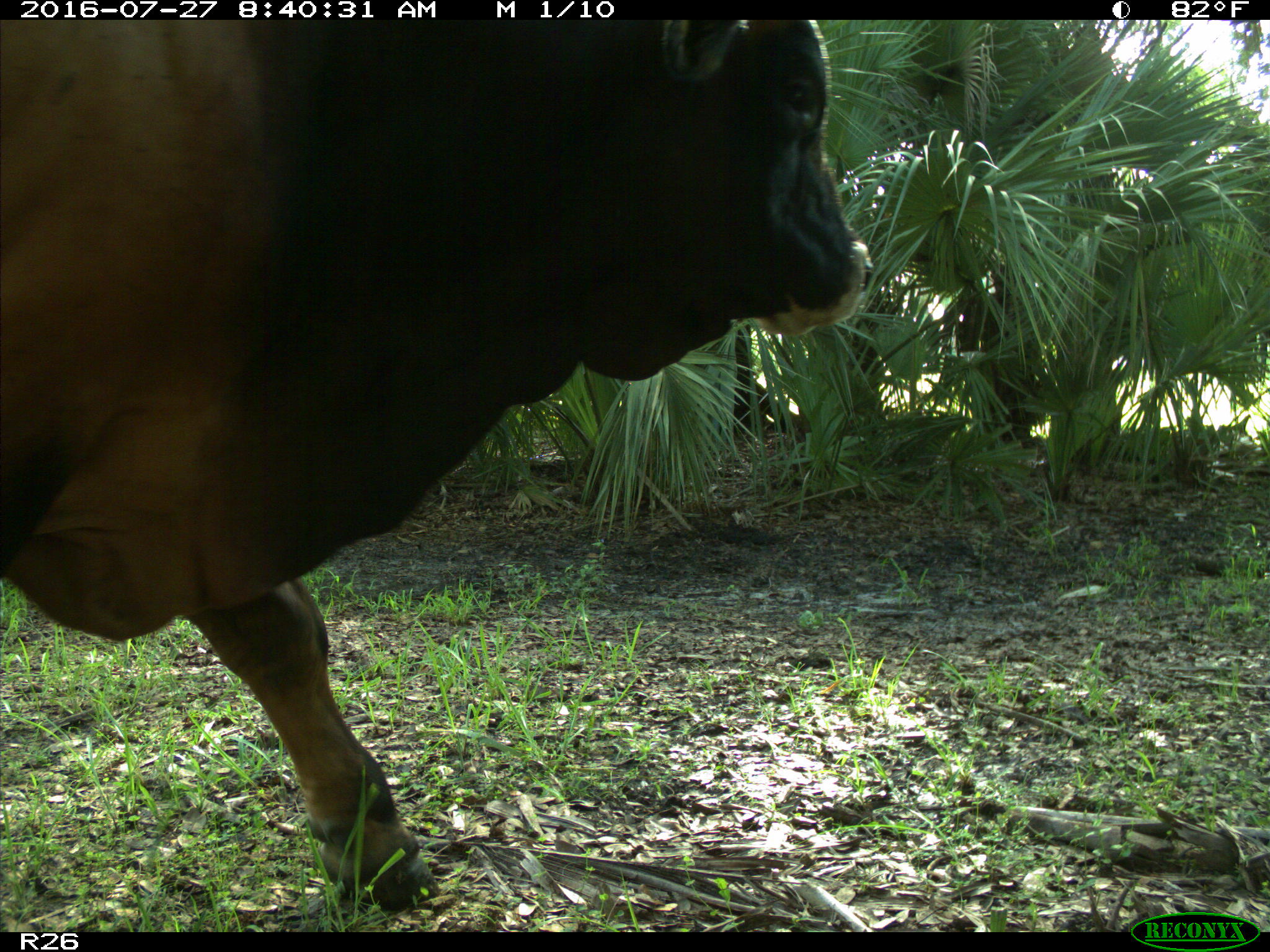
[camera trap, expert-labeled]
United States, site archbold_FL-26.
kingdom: Animalia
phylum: Chordata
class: Mammalia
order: Artiodactyla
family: Bovidae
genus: Bos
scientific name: Bos taurus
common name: domestic cow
Bos taurus (domestic cow).